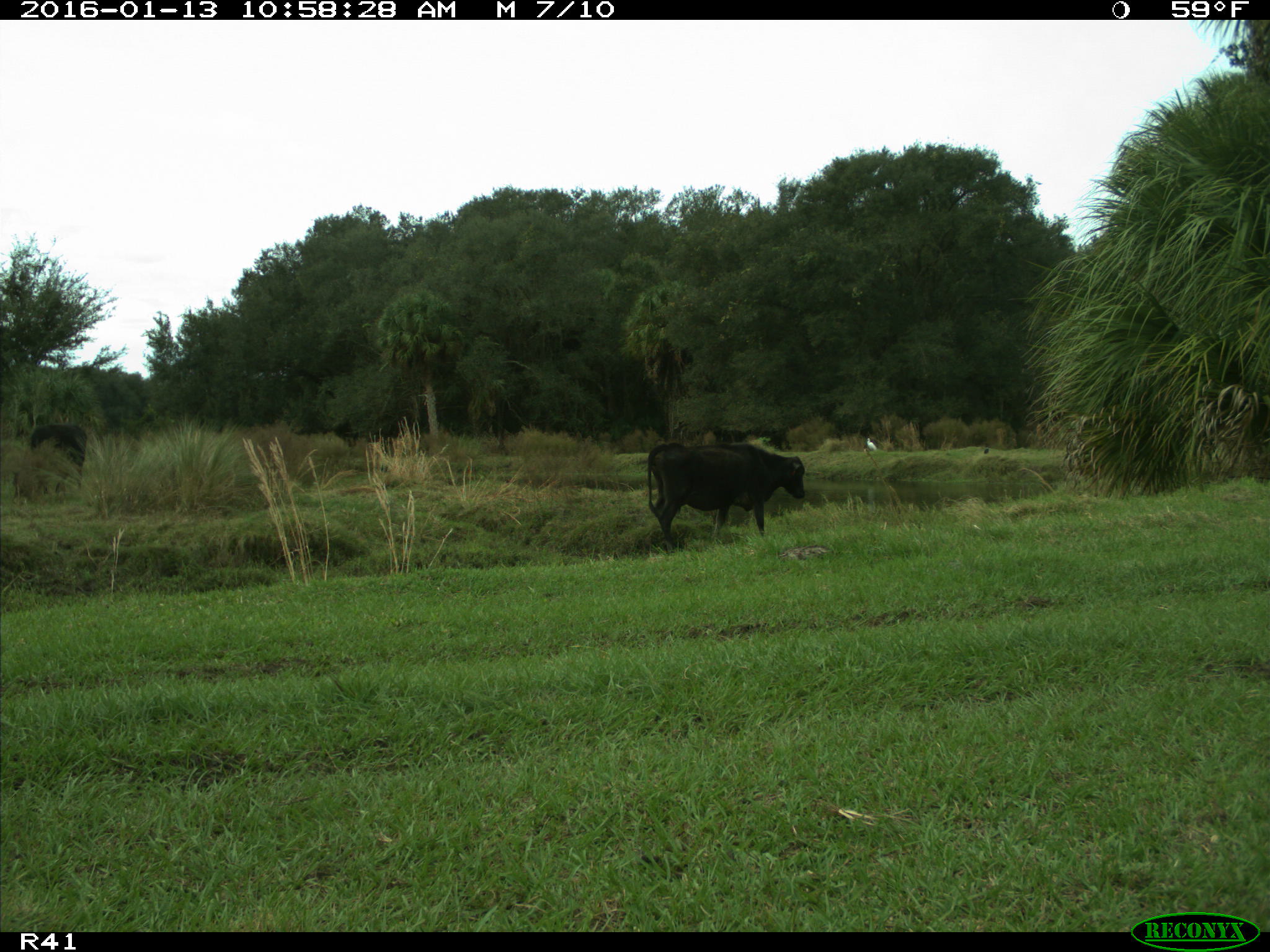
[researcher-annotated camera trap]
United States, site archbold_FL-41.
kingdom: Animalia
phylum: Chordata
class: Mammalia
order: Artiodactyla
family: Bovidae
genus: Bos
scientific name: Bos taurus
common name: domestic cow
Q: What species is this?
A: Bos taurus (domestic cow).